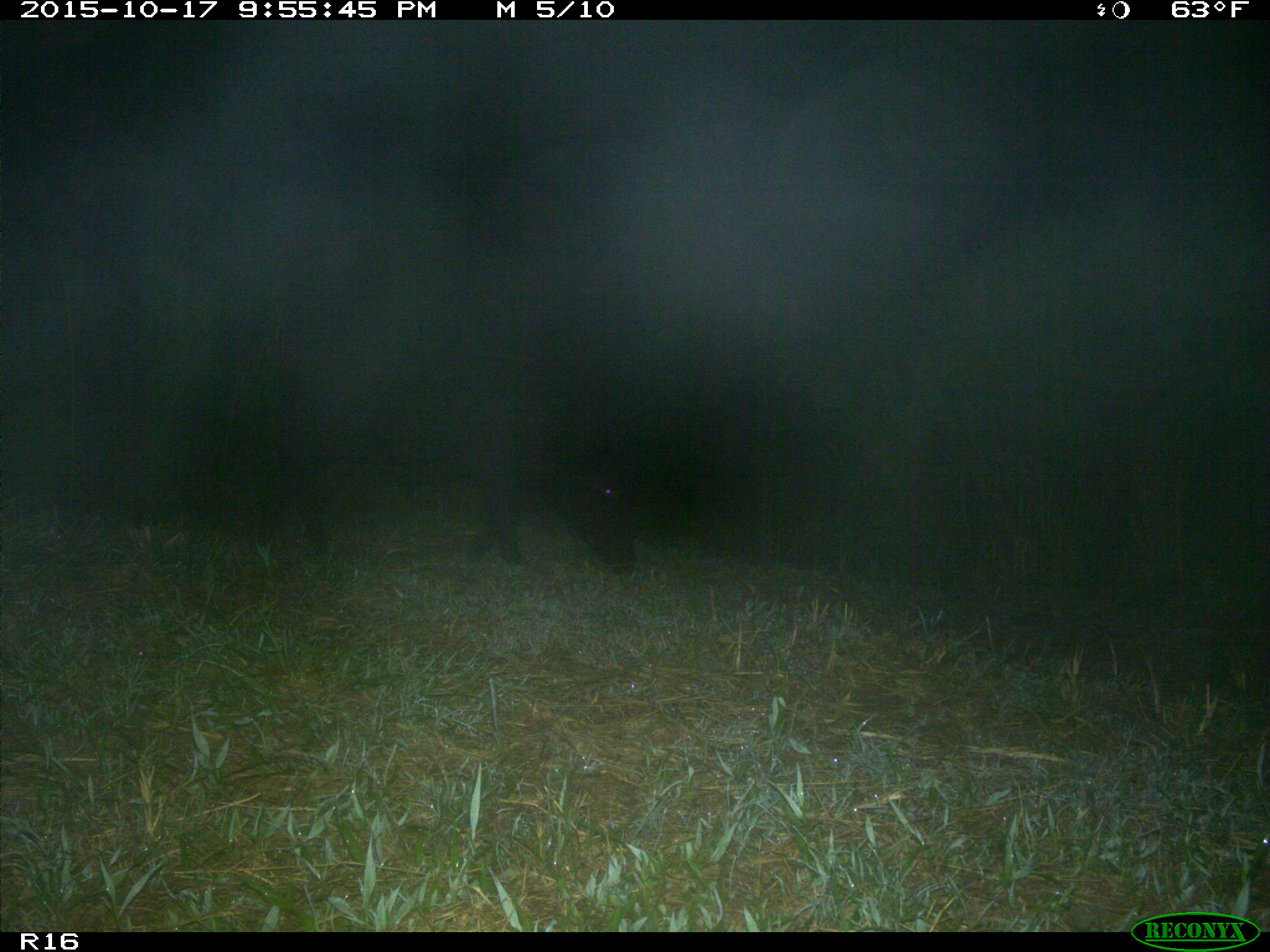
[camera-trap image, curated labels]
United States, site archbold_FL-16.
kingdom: Animalia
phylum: Chordata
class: Mammalia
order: Artiodactyla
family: Suidae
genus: Sus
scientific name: Sus scrofa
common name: wild boar